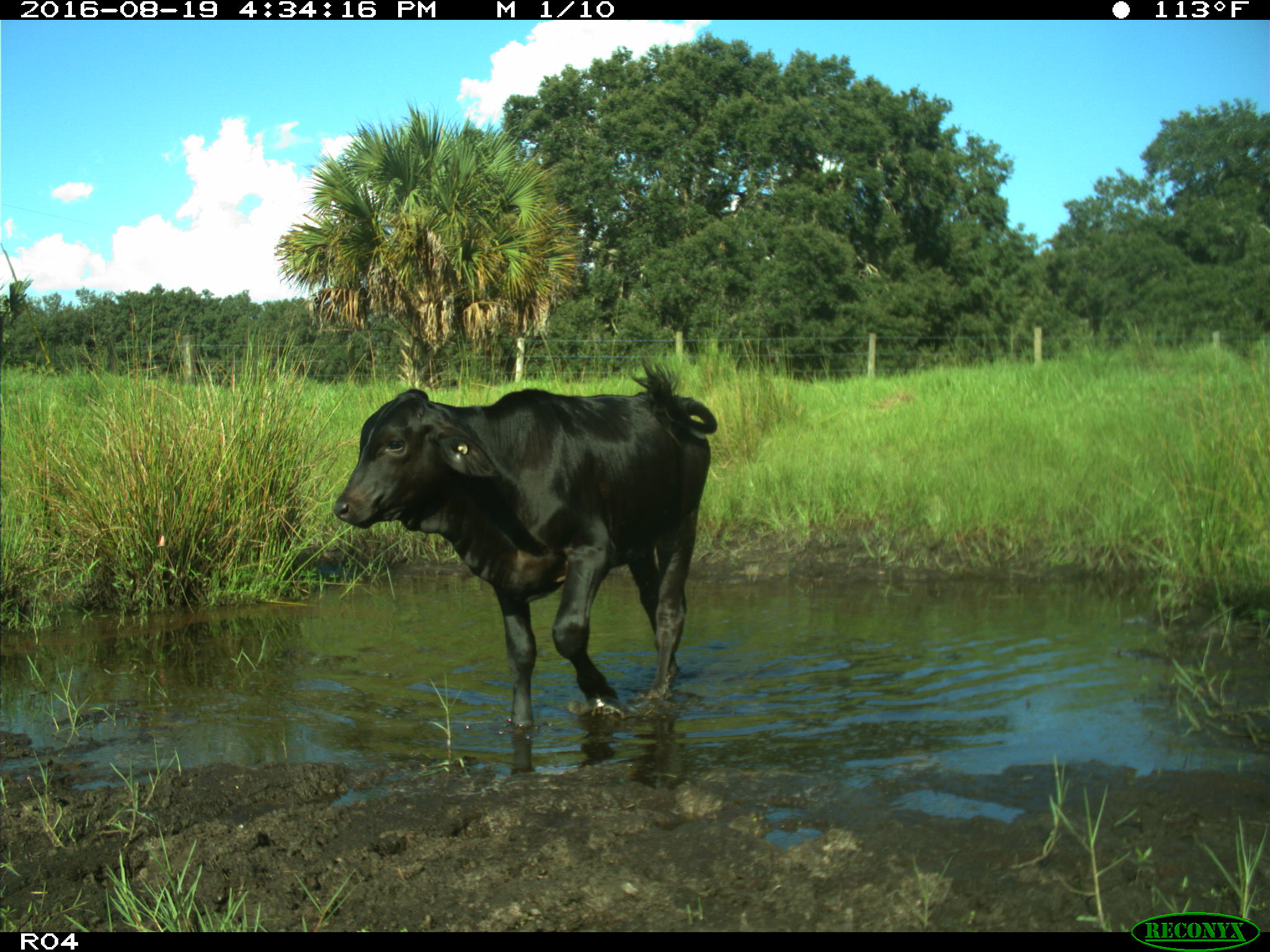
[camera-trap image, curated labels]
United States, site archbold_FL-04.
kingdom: Animalia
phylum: Chordata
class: Mammalia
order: Artiodactyla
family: Bovidae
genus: Bos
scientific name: Bos taurus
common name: domestic cow